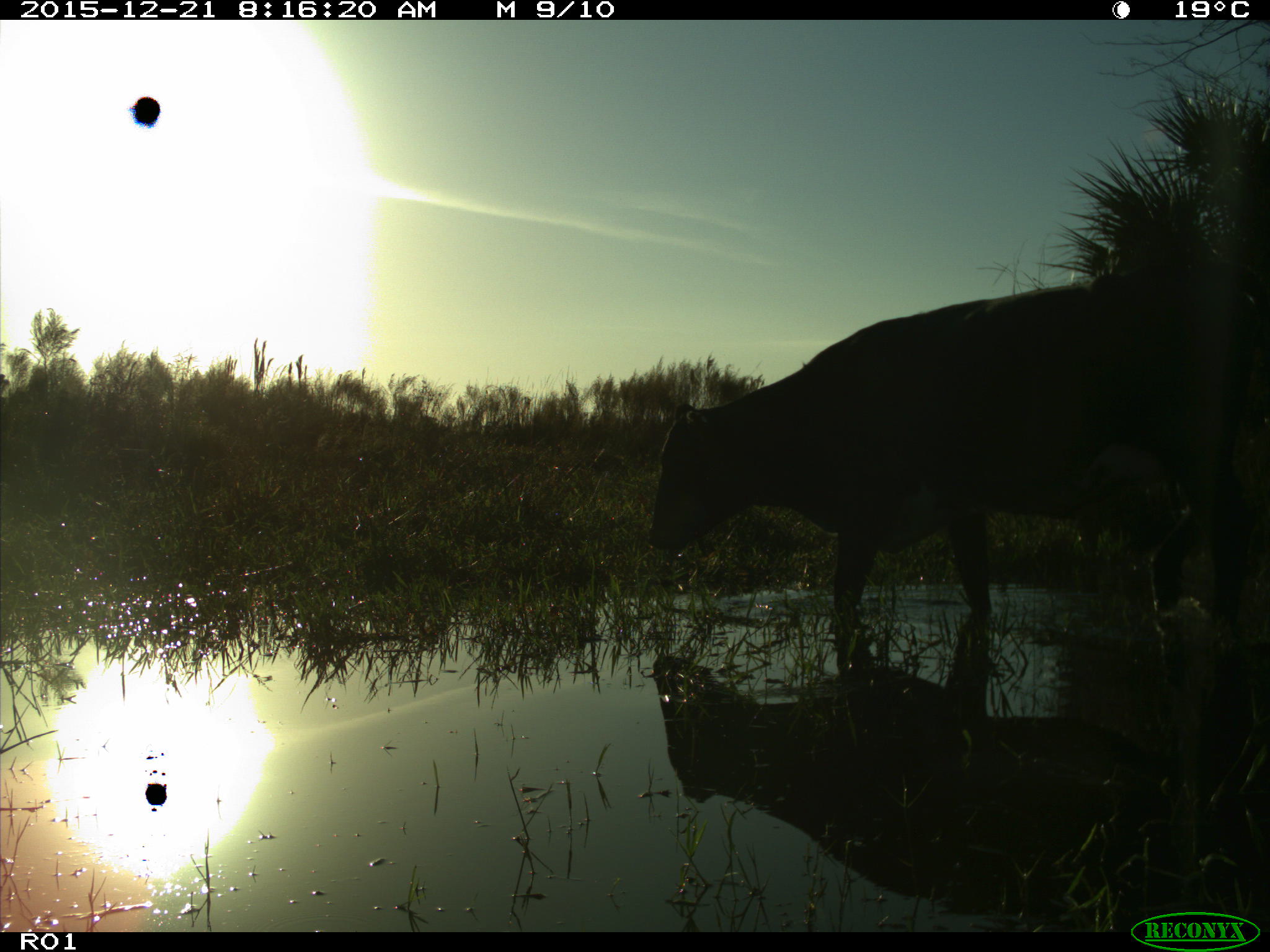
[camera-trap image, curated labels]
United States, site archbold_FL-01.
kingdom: Animalia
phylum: Chordata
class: Mammalia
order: Artiodactyla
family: Bovidae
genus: Bos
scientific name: Bos taurus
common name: domestic cow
Bos taurus (domestic cow).